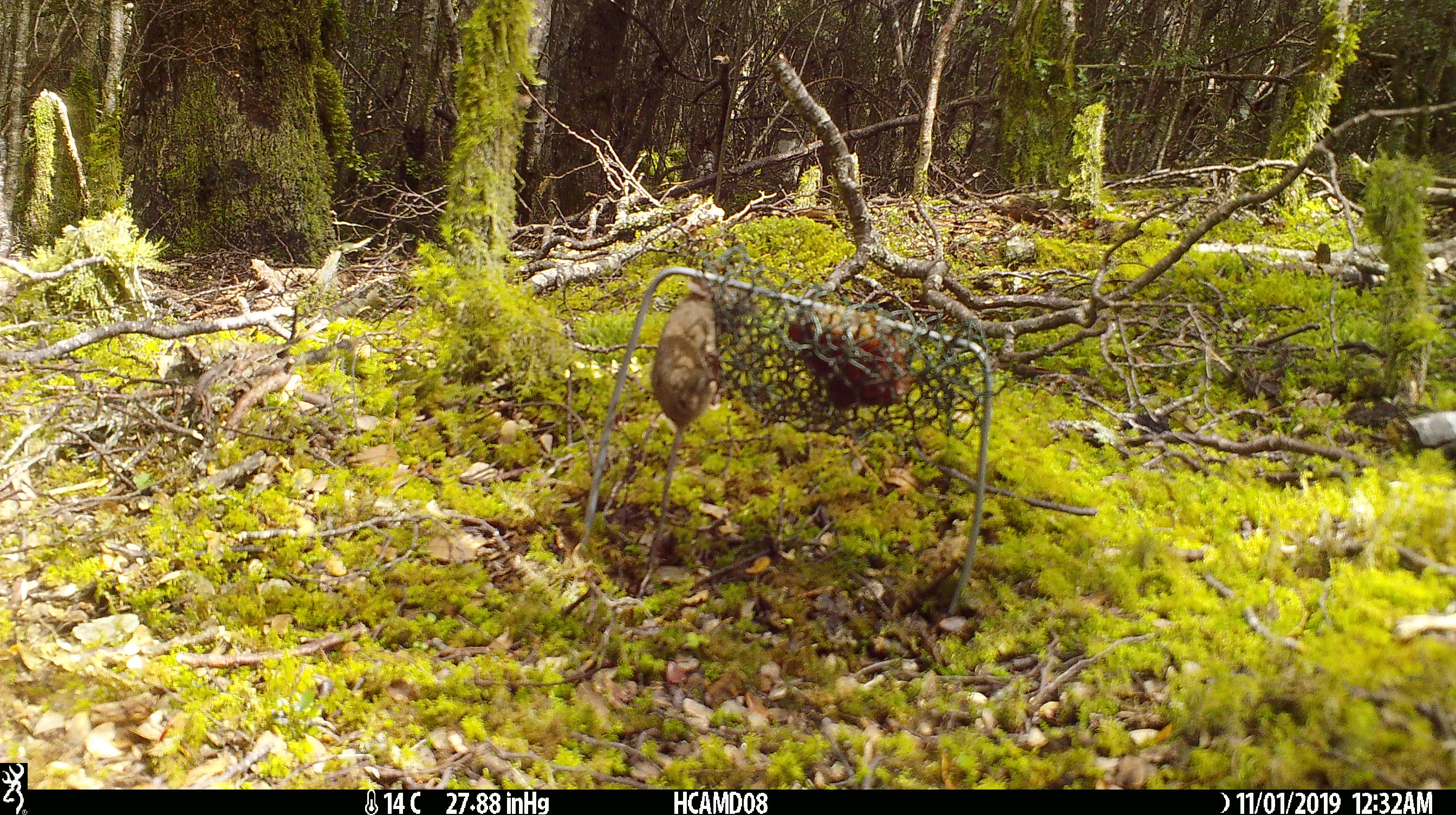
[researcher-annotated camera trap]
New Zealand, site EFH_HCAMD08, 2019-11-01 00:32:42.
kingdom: Animalia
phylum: Chordata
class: Mammalia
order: Rodentia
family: Muridae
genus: Mus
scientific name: Mus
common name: mouse